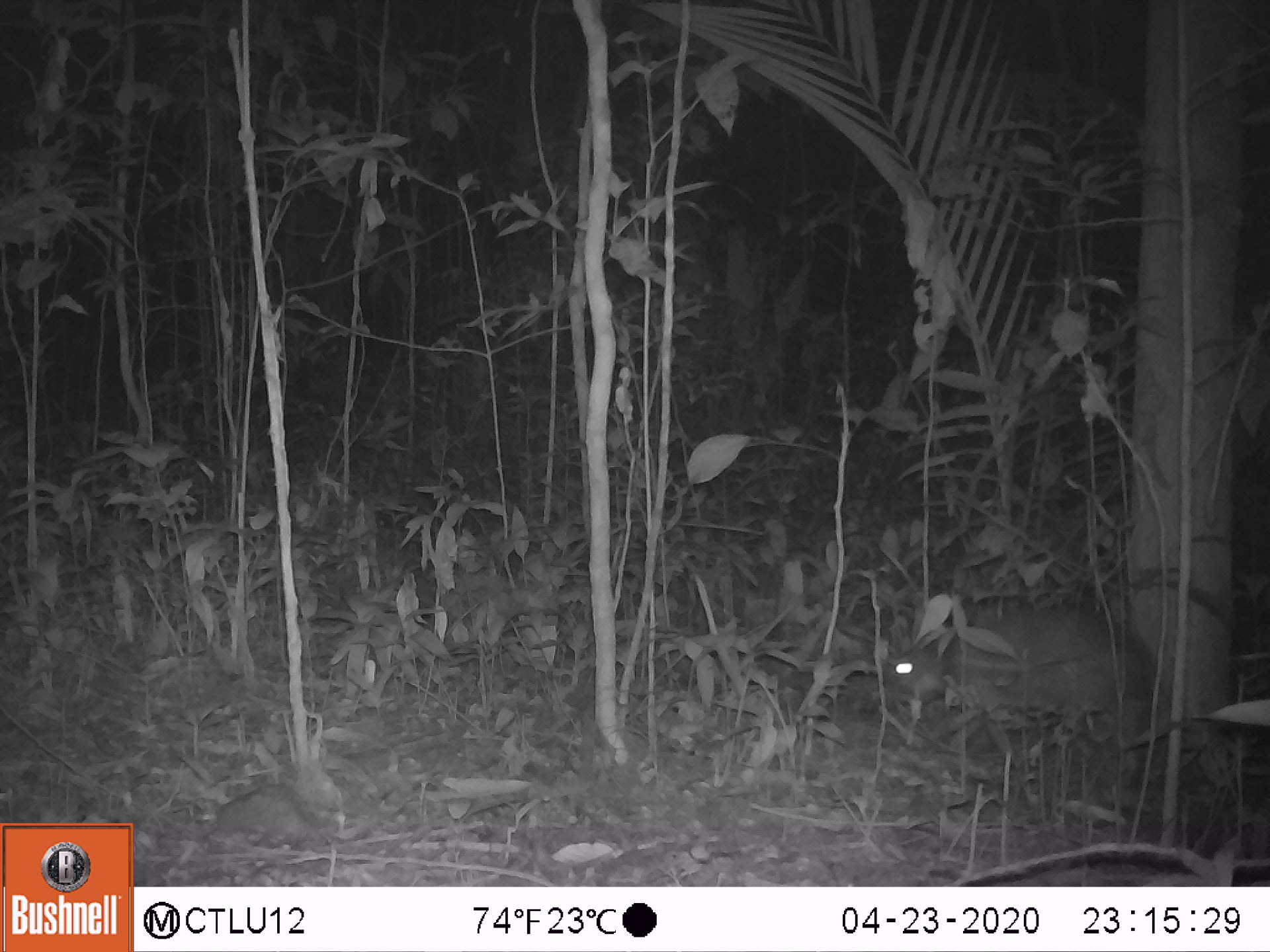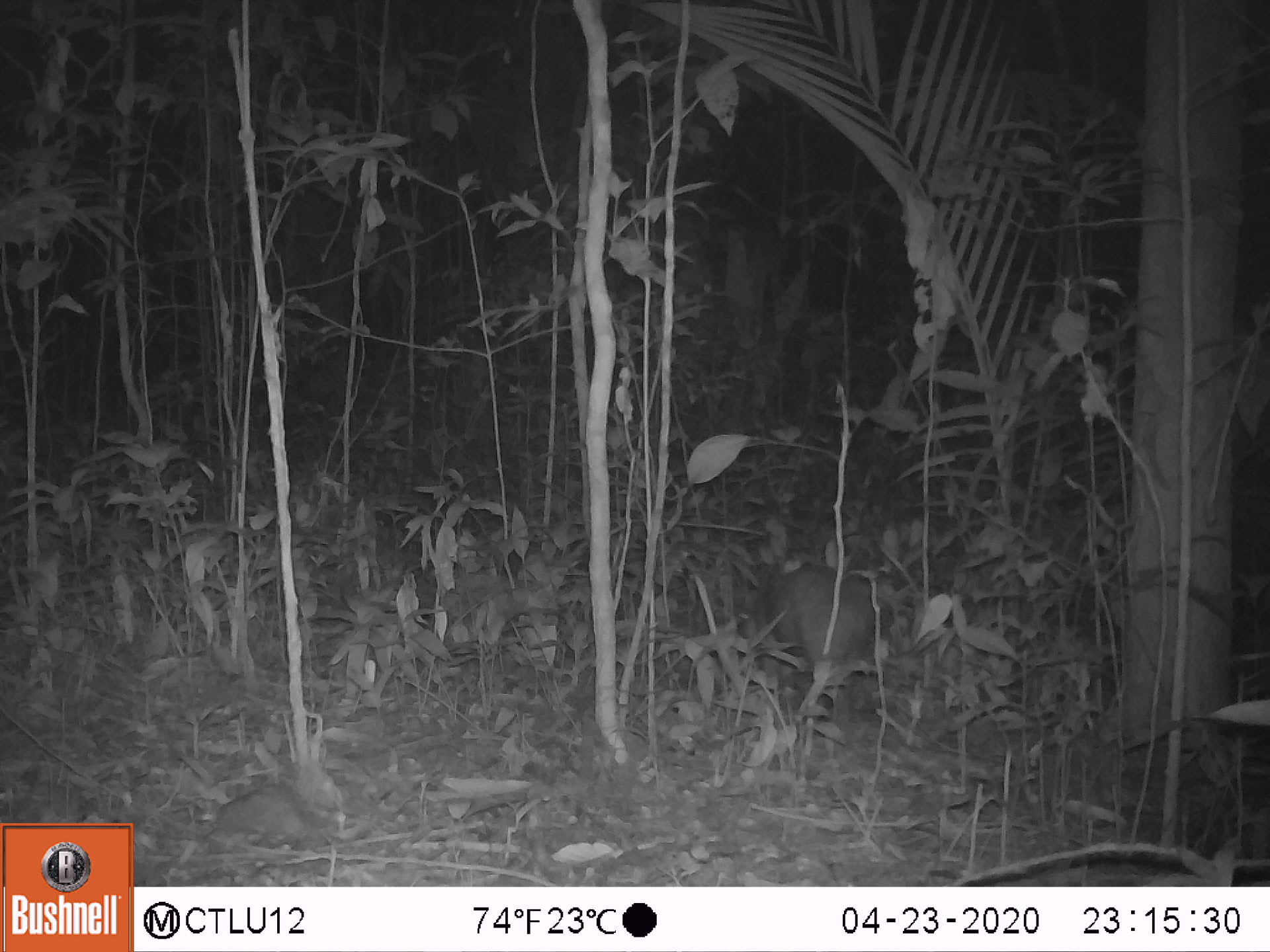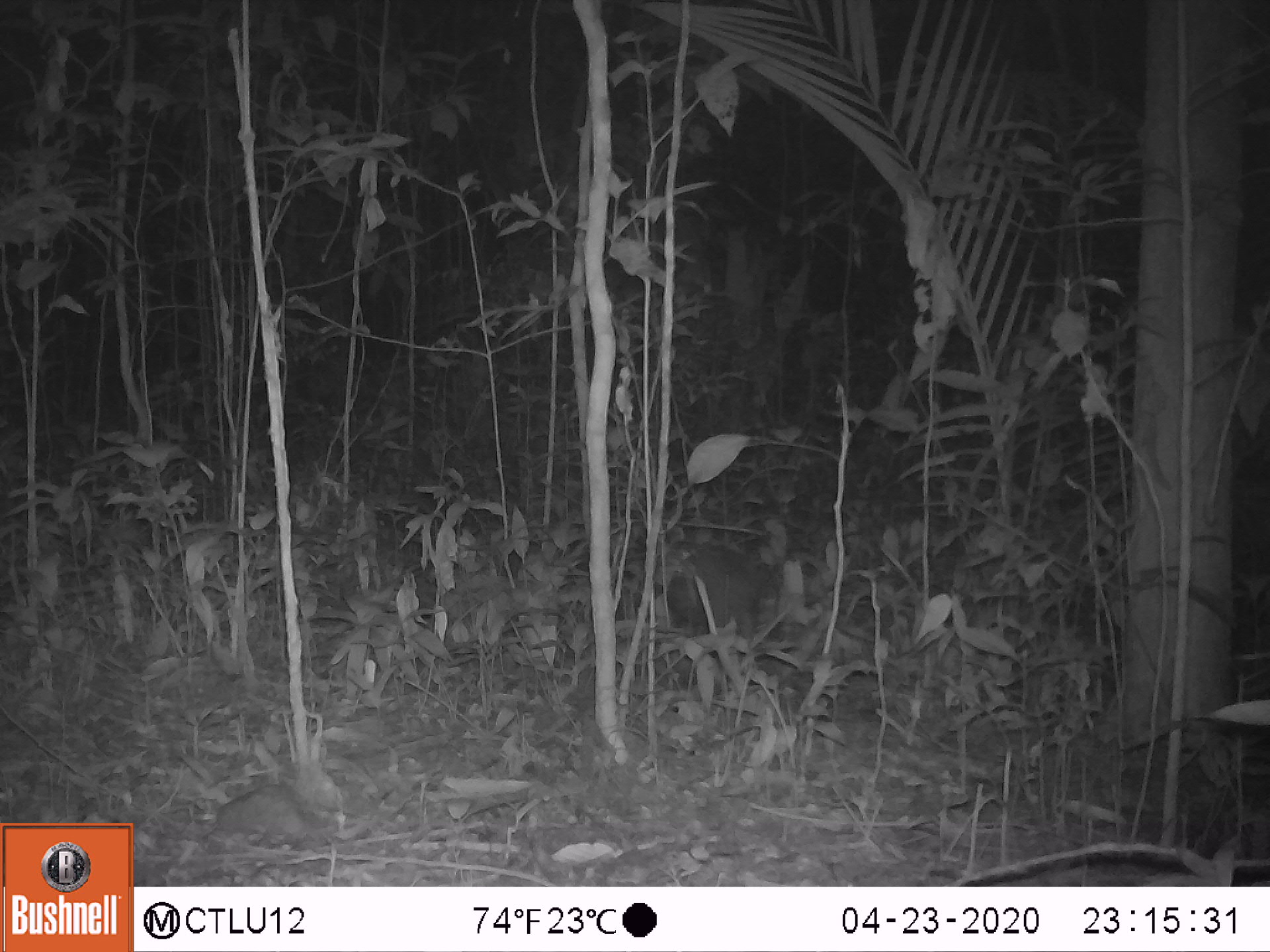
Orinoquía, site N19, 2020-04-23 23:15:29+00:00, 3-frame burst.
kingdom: Animalia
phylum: Chordata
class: Mammalia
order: Rodentia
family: Cuniculidae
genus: Cuniculus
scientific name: Cuniculus paca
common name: spotted paca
Spotted paca (Cuniculus paca).